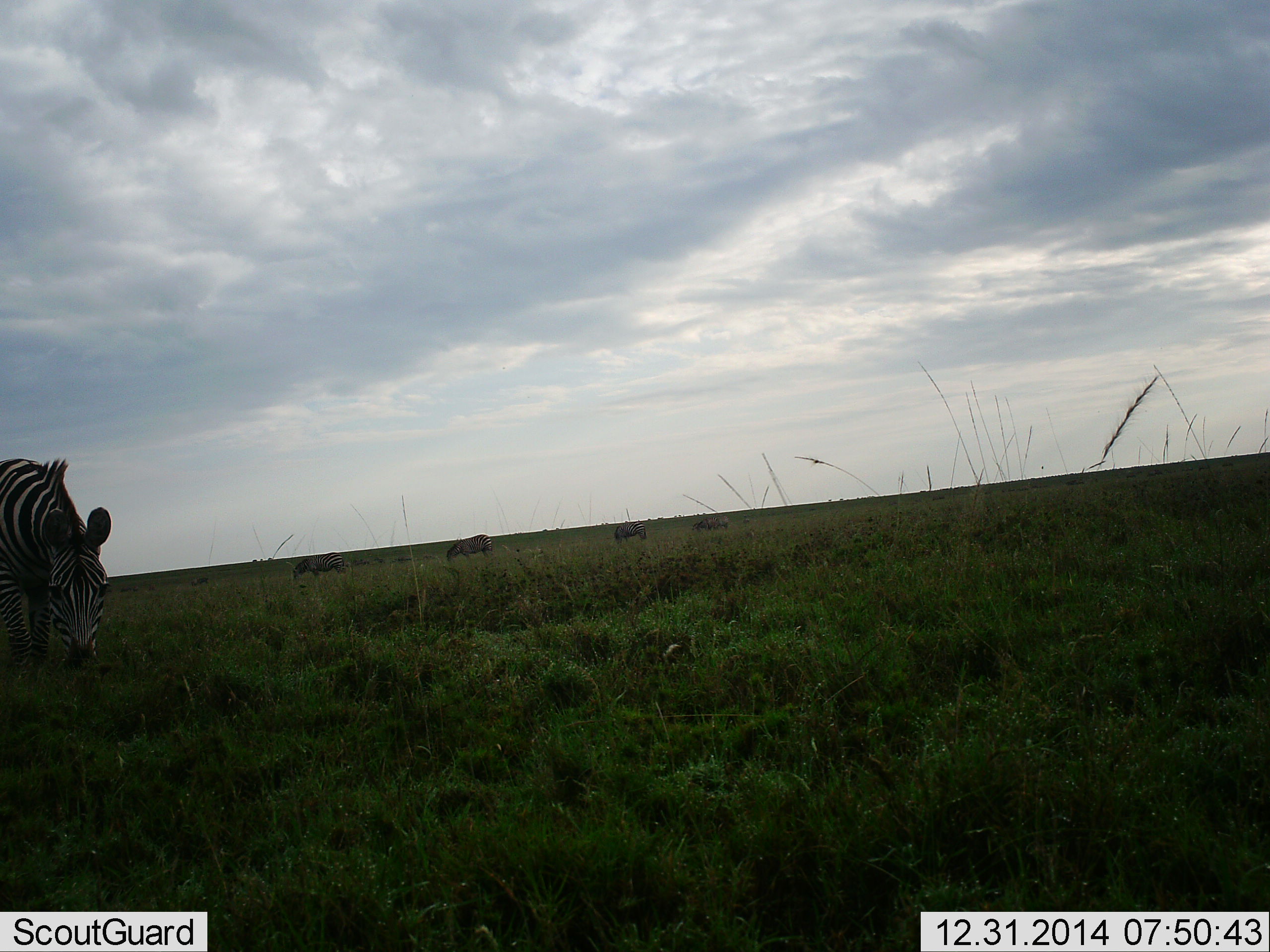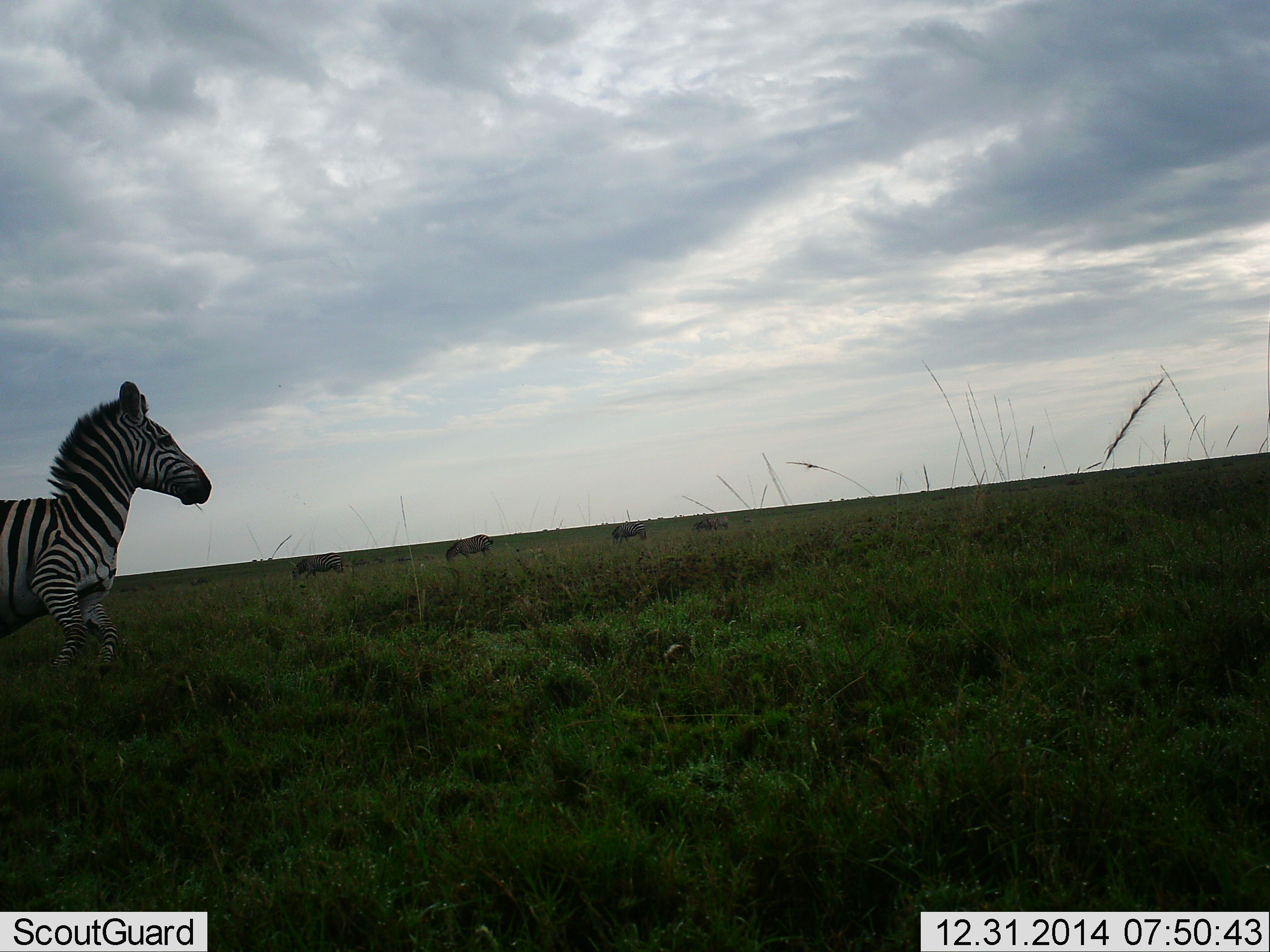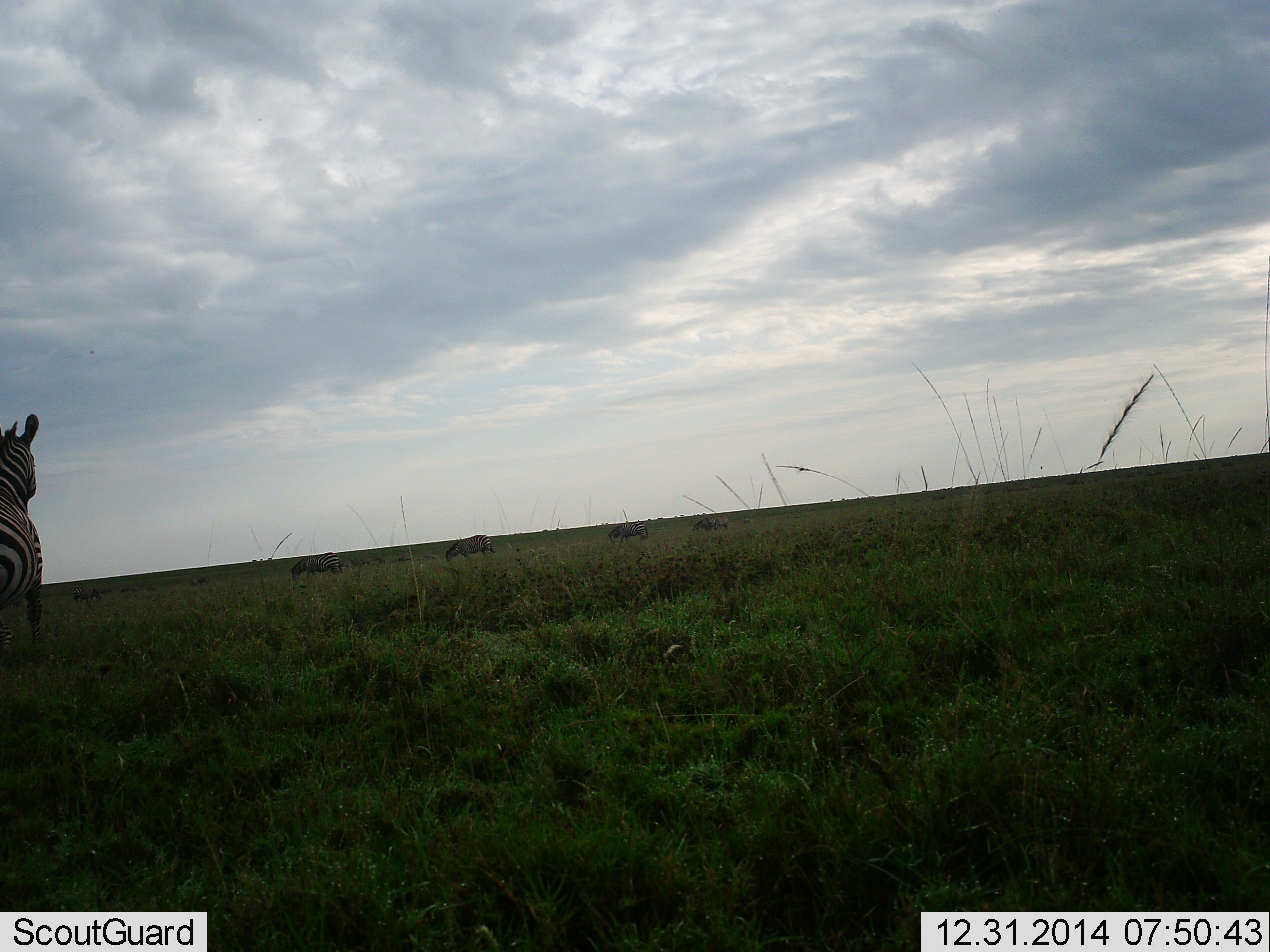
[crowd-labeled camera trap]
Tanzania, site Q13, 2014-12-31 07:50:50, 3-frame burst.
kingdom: Animalia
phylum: Chordata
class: Mammalia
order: Perissodactyla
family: Equidae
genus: Equus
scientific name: Equus quagga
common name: plains zebra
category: zebra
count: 1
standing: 36%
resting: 0%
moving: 79%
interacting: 0%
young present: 0%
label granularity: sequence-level